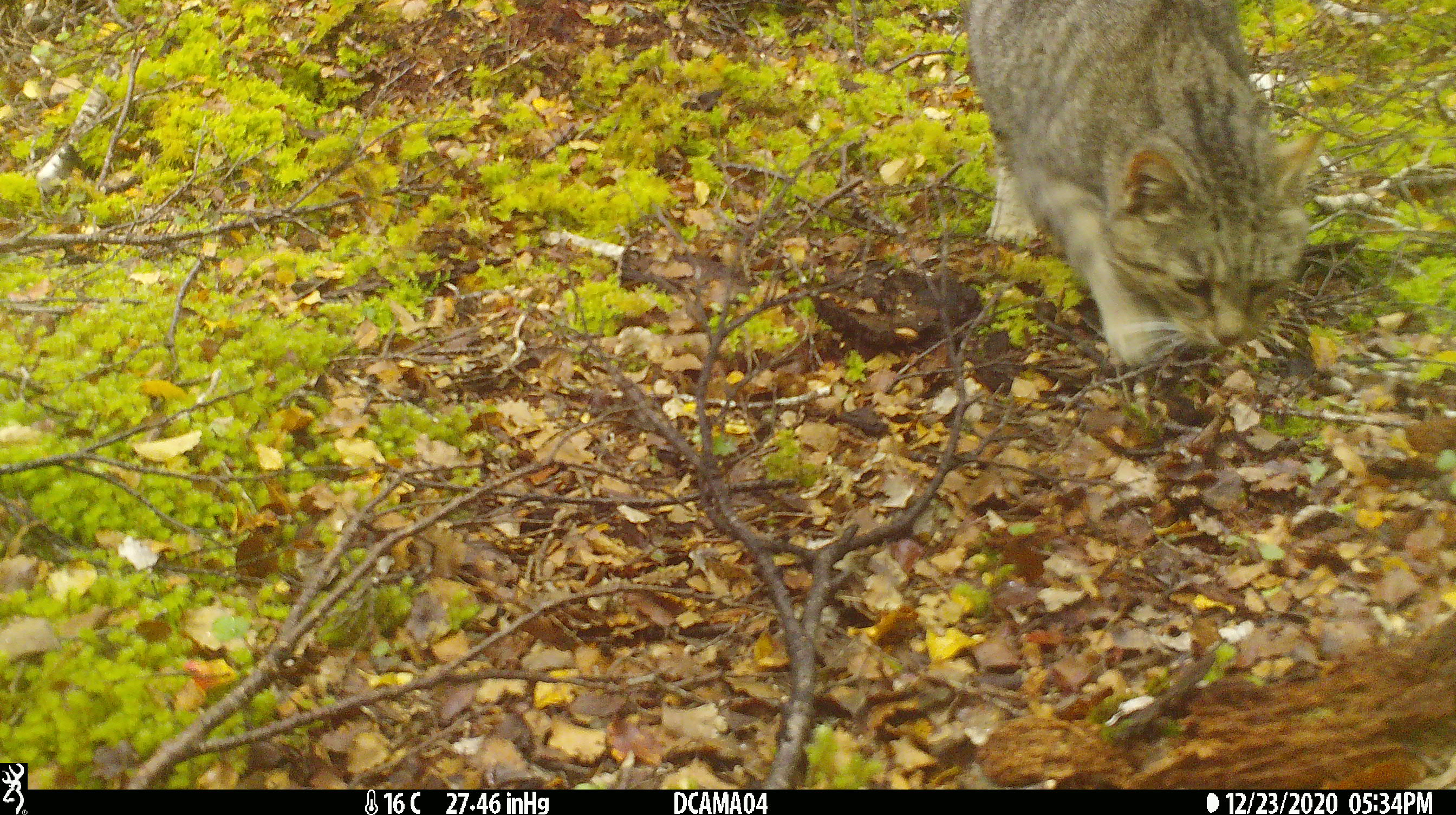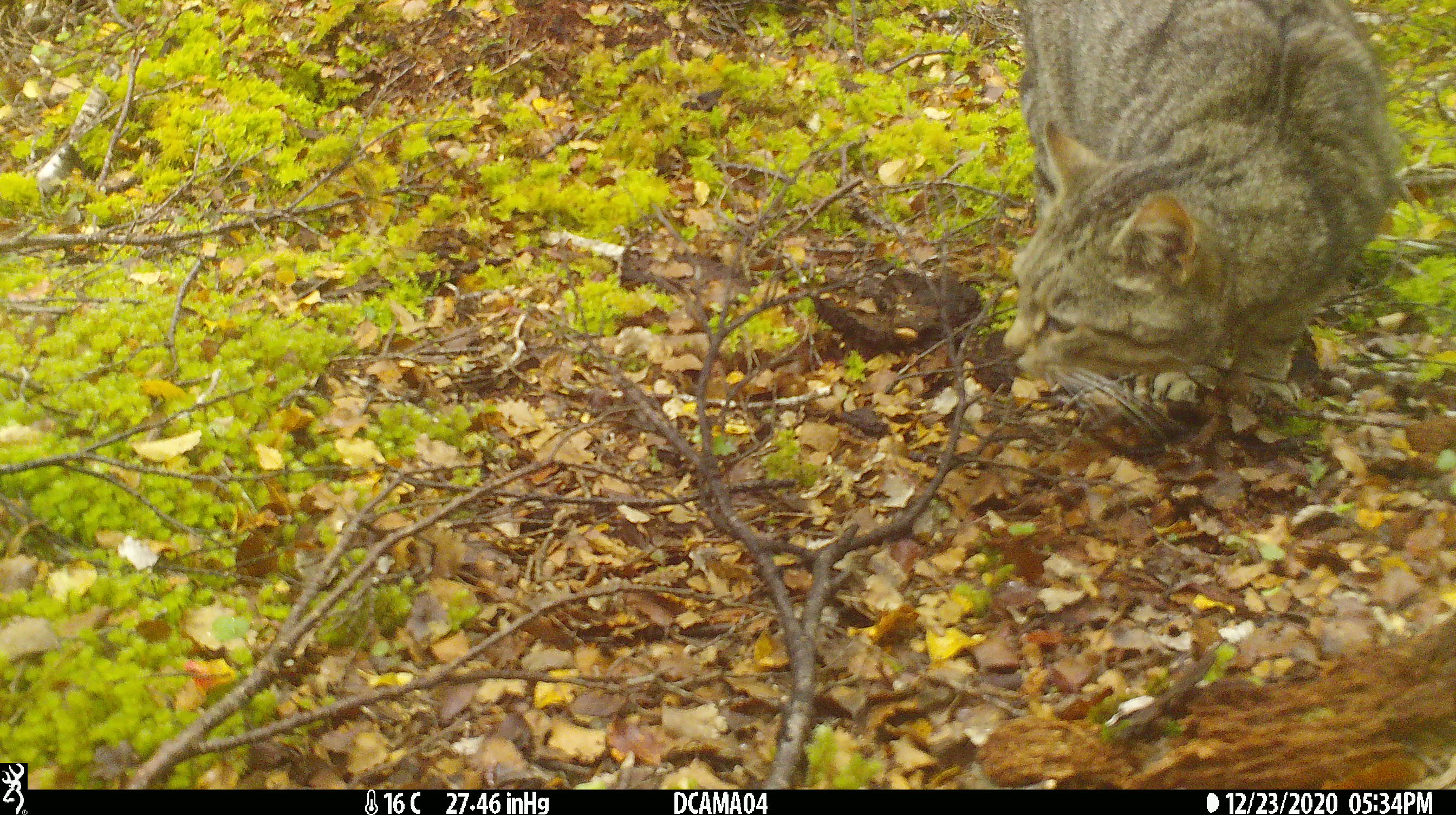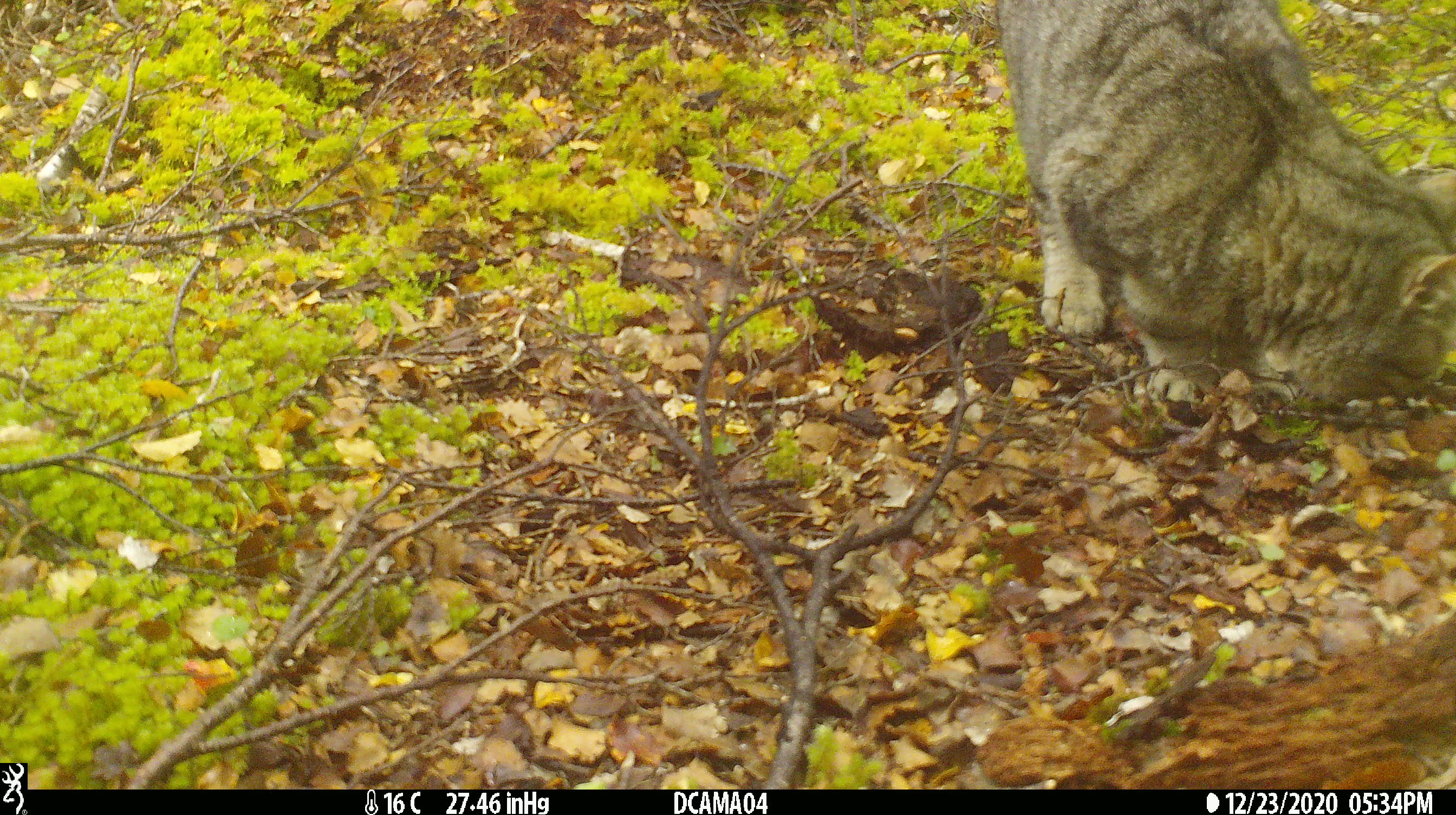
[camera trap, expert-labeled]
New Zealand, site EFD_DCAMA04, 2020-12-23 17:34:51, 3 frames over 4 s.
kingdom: Animalia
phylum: Chordata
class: Mammalia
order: Carnivora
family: Felidae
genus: Felis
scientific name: Felis catus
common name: domestic cat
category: cat